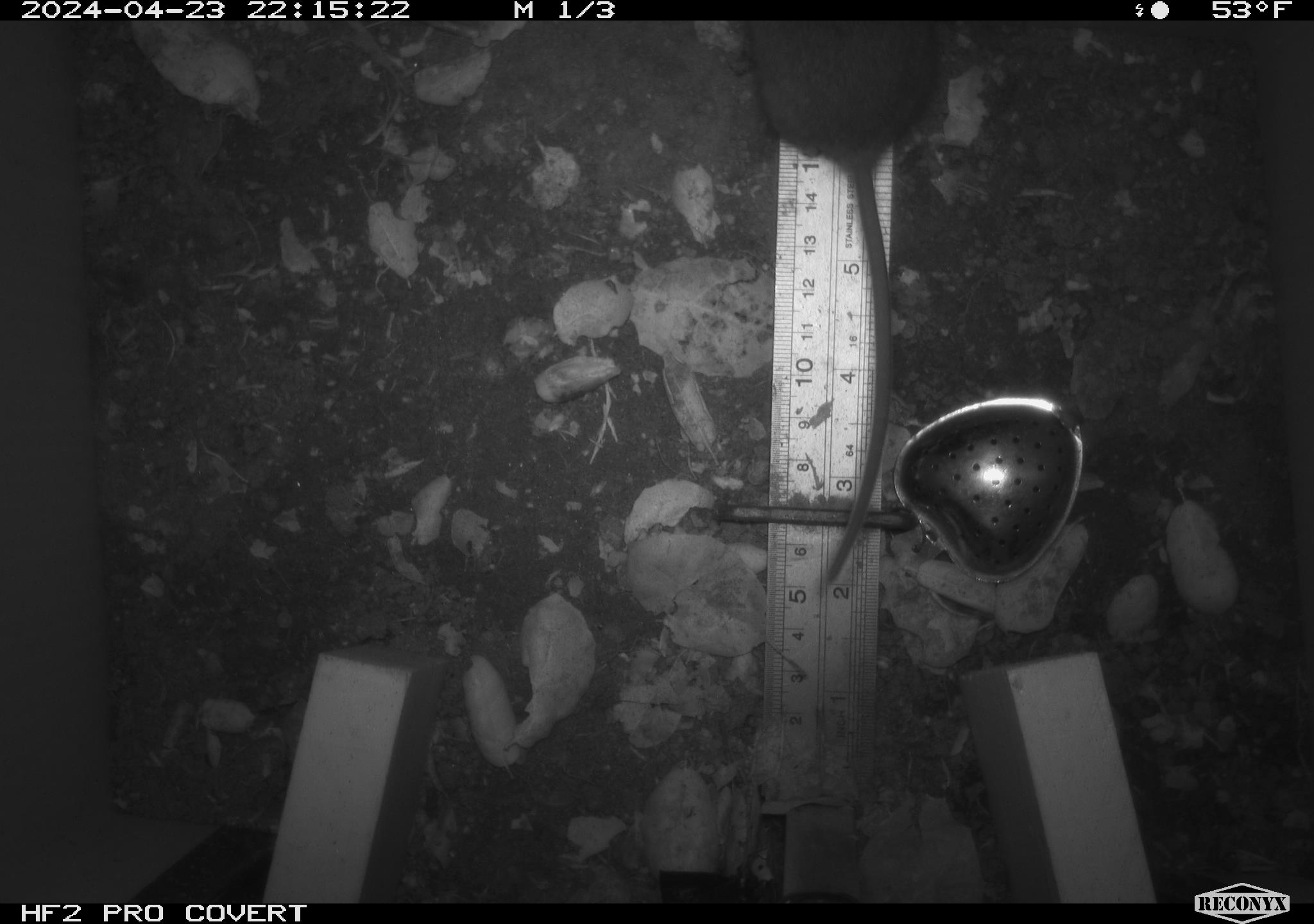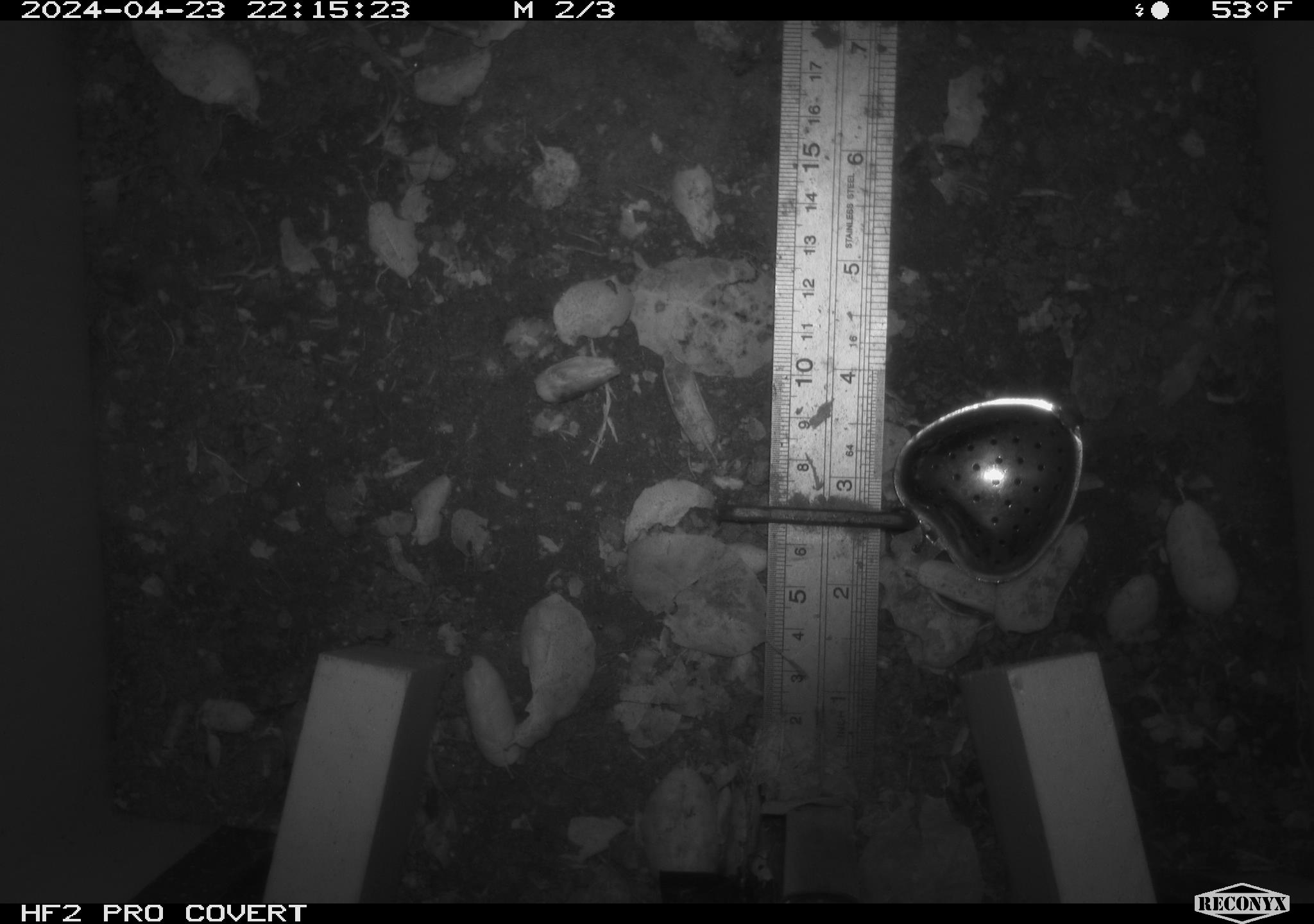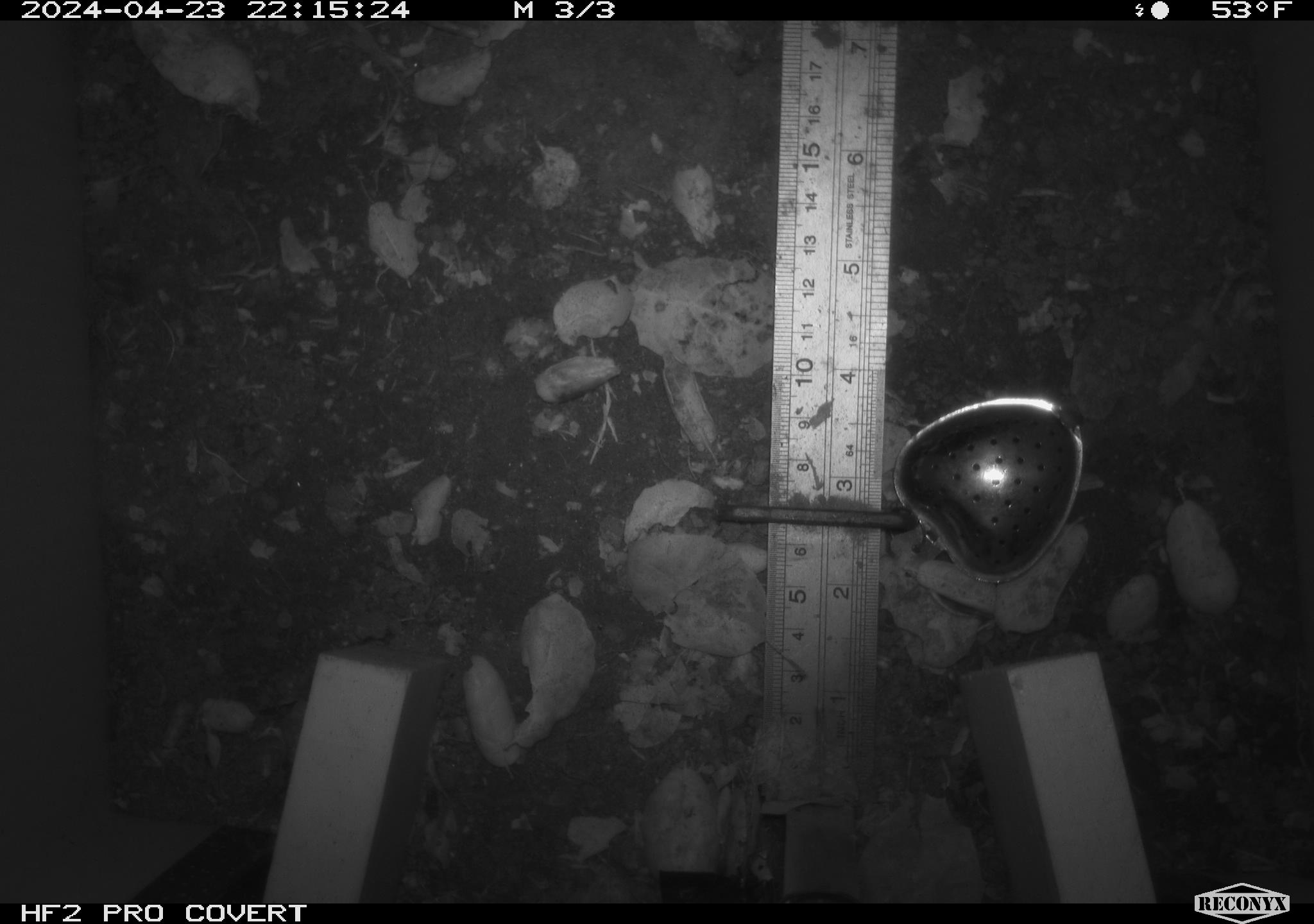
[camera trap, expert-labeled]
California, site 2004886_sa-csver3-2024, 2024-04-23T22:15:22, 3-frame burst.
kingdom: Animalia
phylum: Chordata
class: Mammalia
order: Rodentia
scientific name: Rodentia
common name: rodent